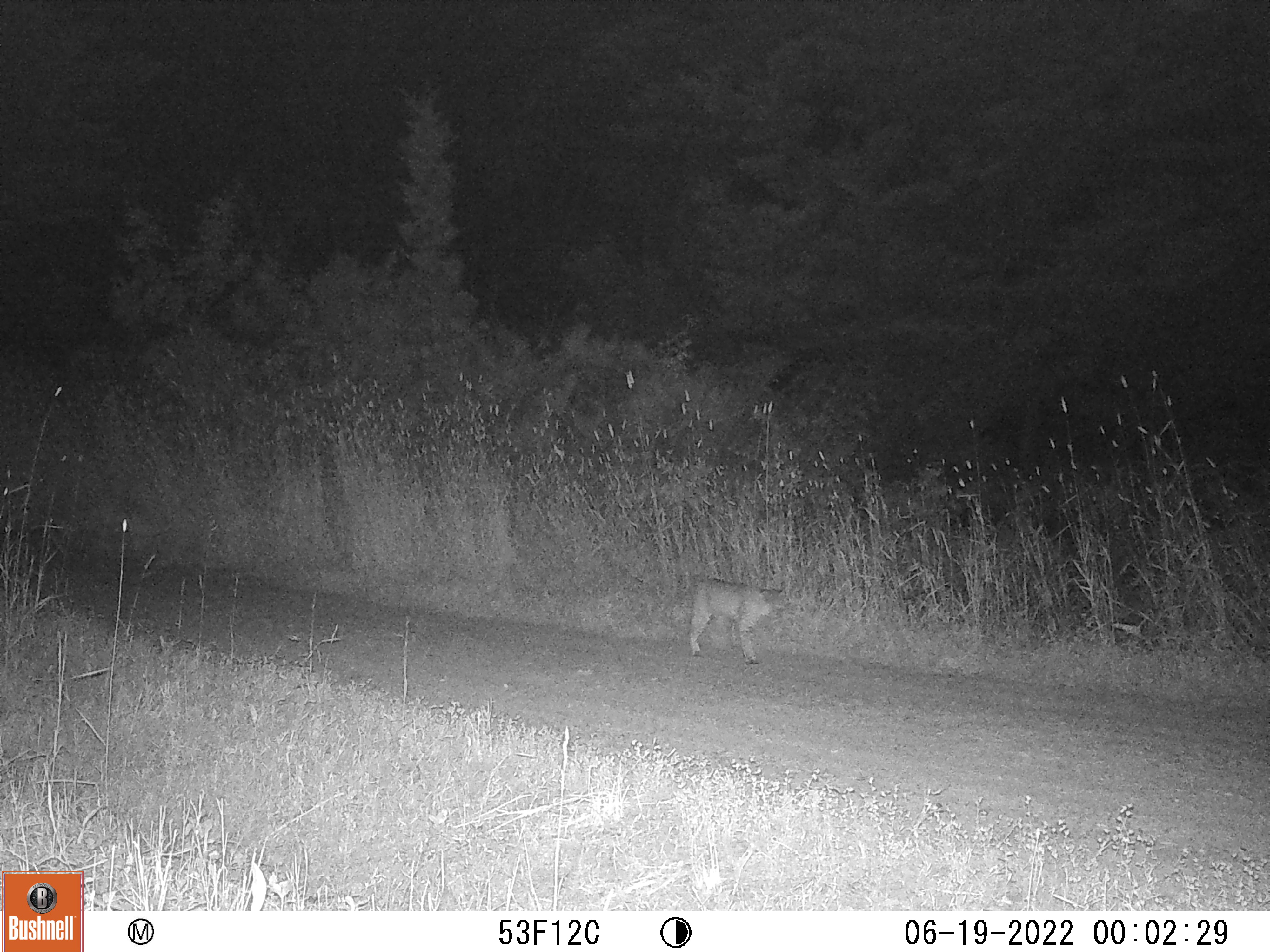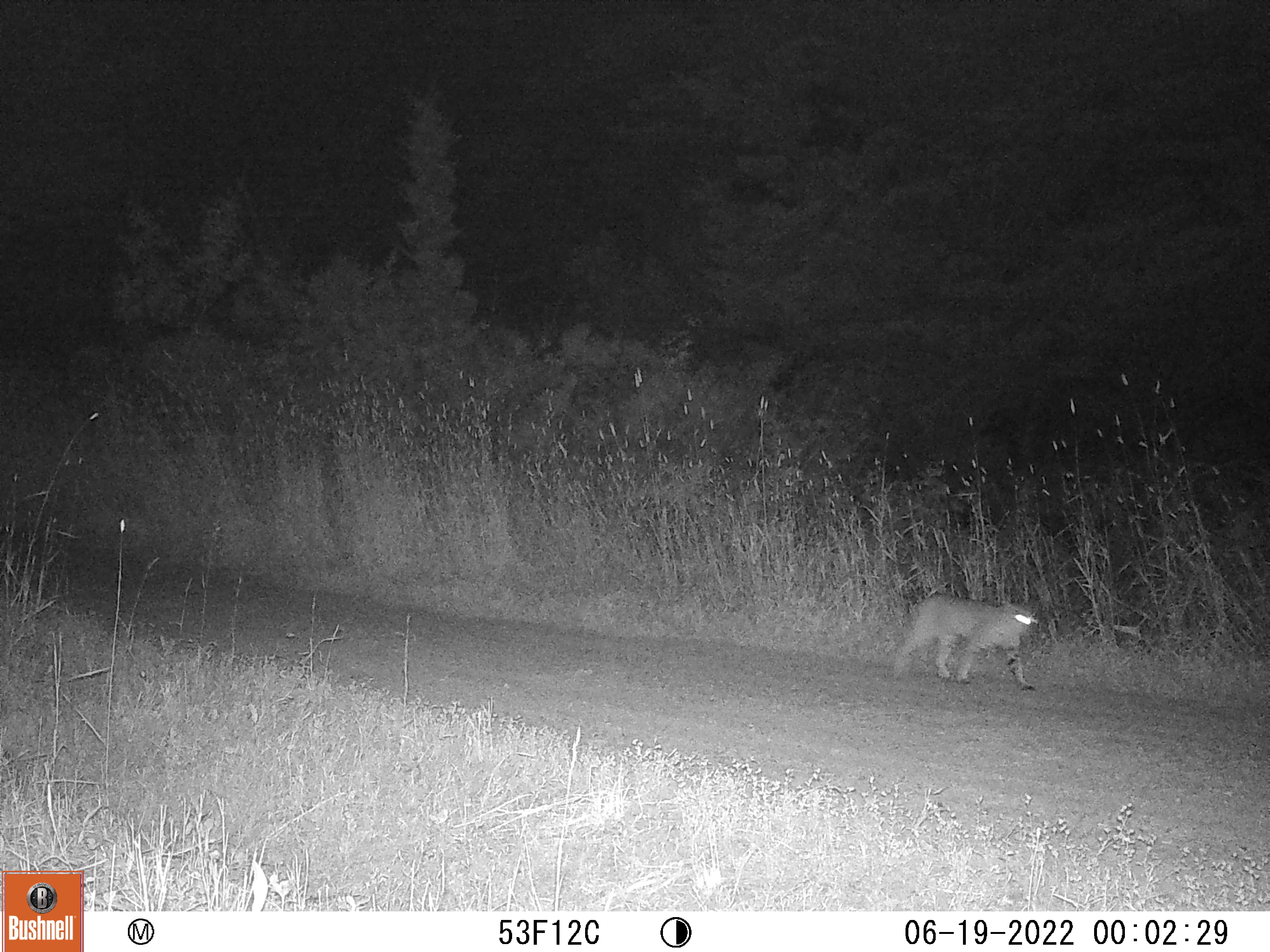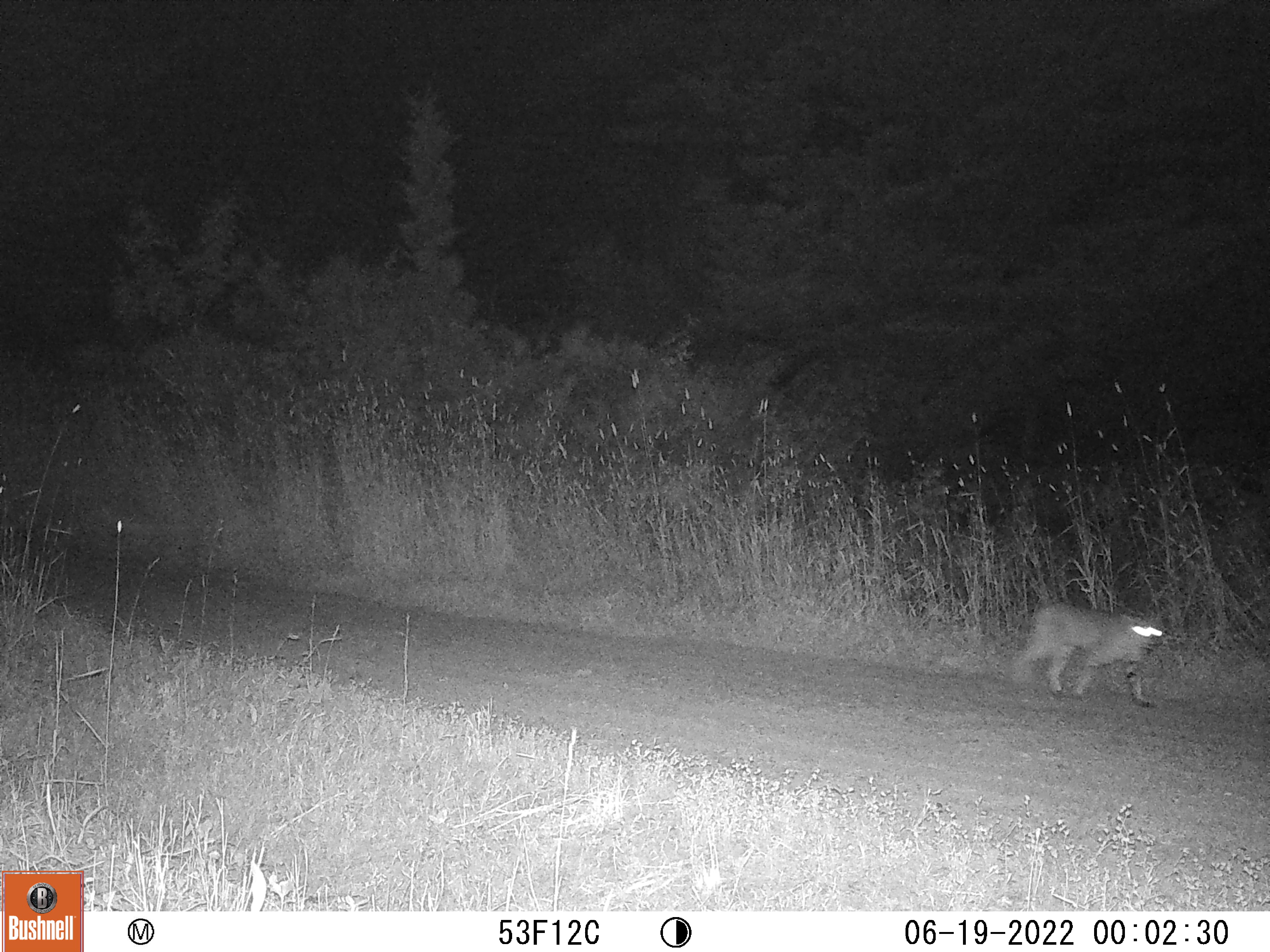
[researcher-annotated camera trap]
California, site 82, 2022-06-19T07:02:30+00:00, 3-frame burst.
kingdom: Animalia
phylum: Chordata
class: Mammalia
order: Carnivora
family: Felidae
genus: Lynx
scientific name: Lynx rufus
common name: bobcat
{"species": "bobcat (Lynx rufus)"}